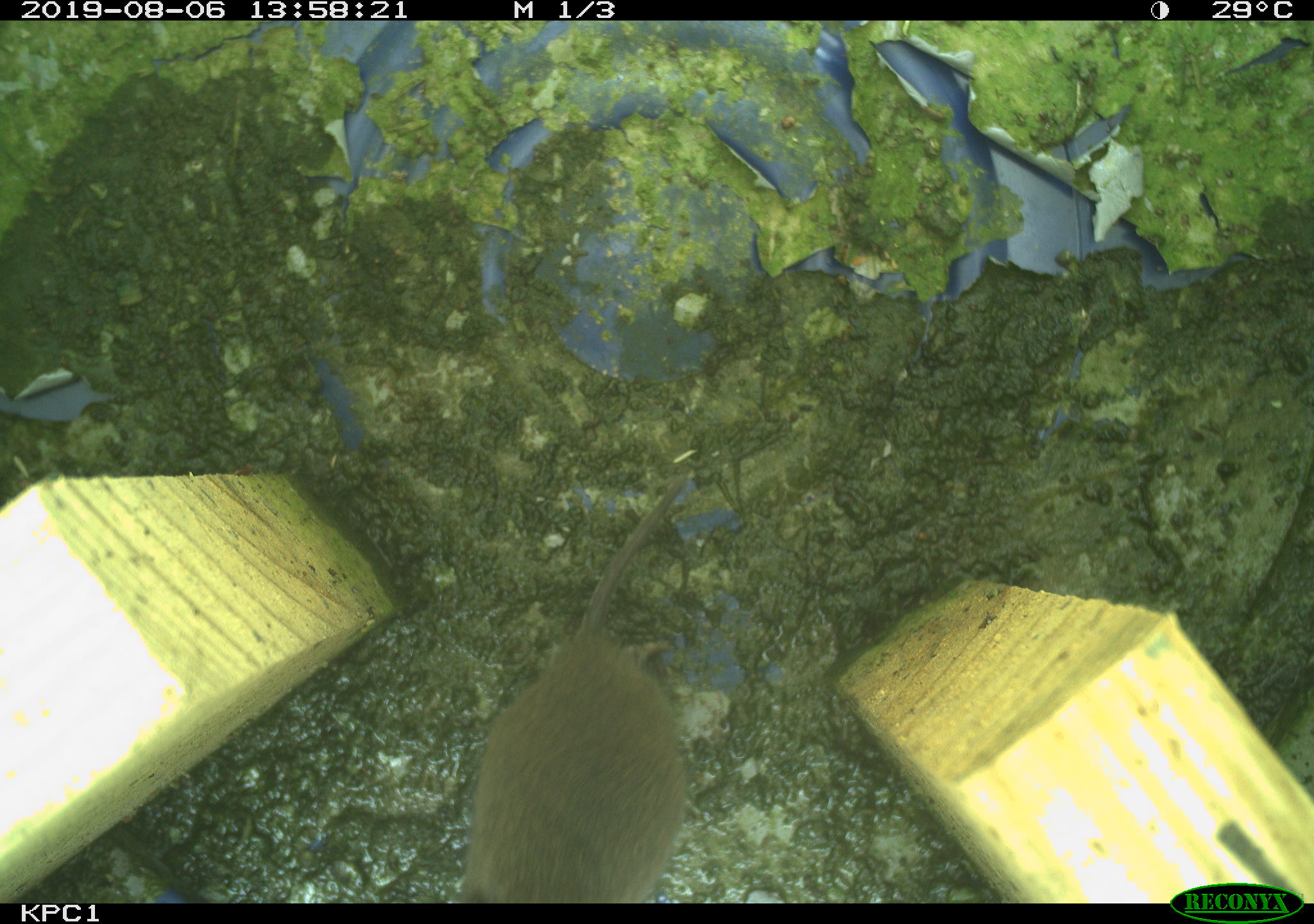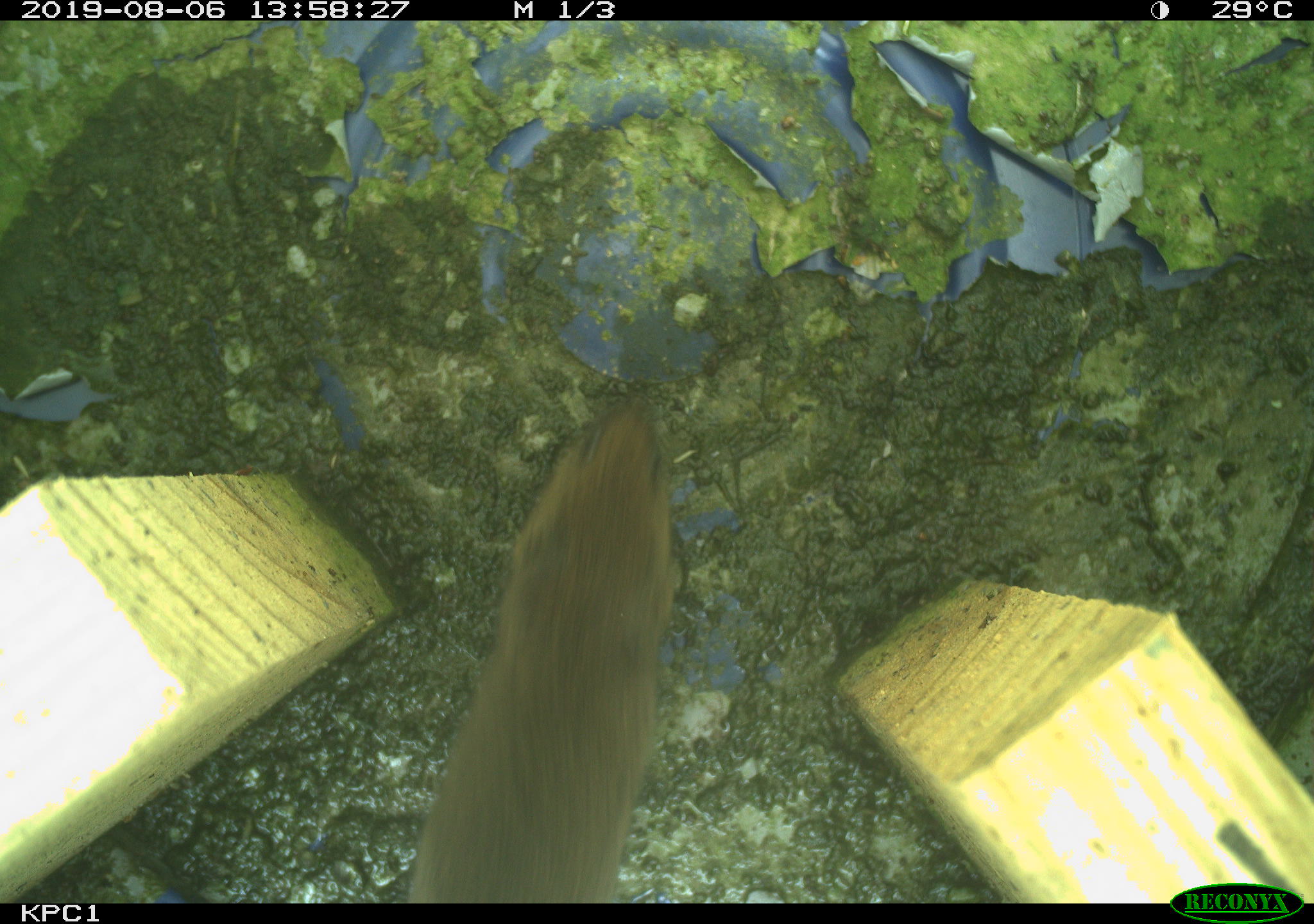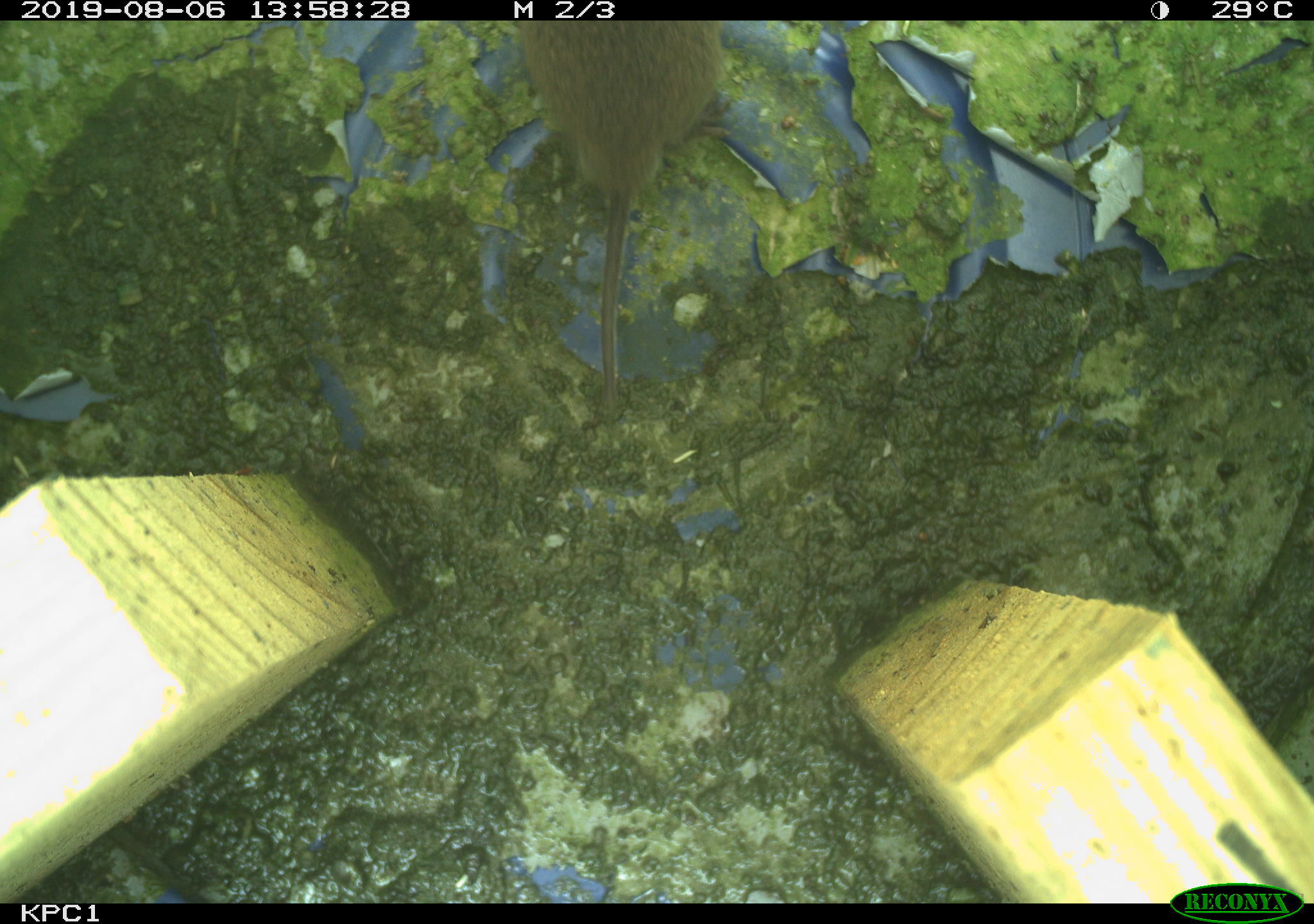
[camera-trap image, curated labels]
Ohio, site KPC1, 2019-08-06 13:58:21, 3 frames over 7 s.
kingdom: Animalia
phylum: Chordata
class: Mammalia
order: Rodentia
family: Cricetidae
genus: Microtus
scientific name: Microtus pennsylvanicus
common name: meadow vole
Meadow vole (Microtus pennsylvanicus).